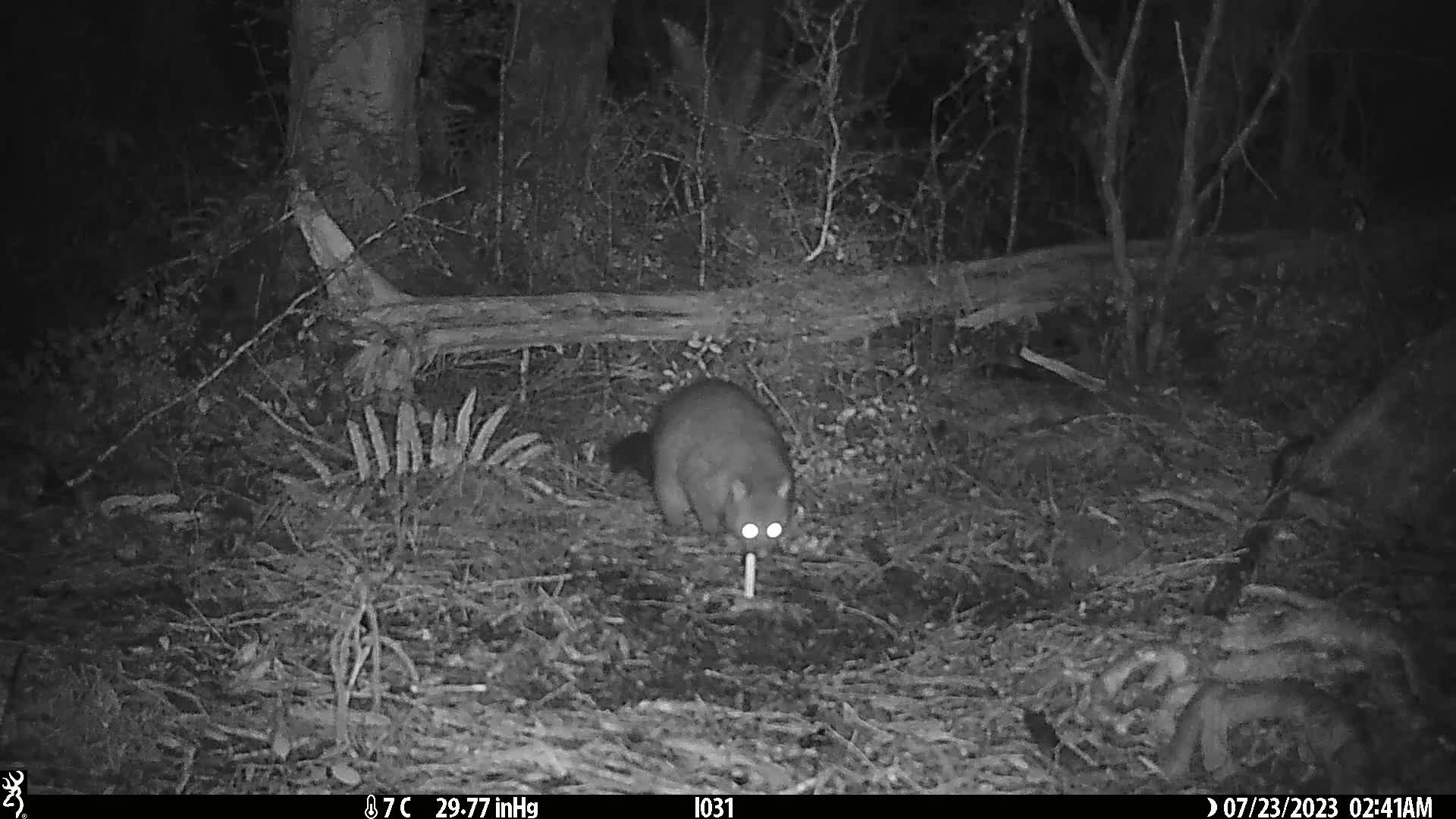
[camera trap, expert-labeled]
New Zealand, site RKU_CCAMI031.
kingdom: Animalia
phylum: Chordata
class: Mammalia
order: Diprotodontia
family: Phalangeridae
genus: Trichosurus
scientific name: Trichosurus vulpecula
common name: common brushtail possum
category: possum